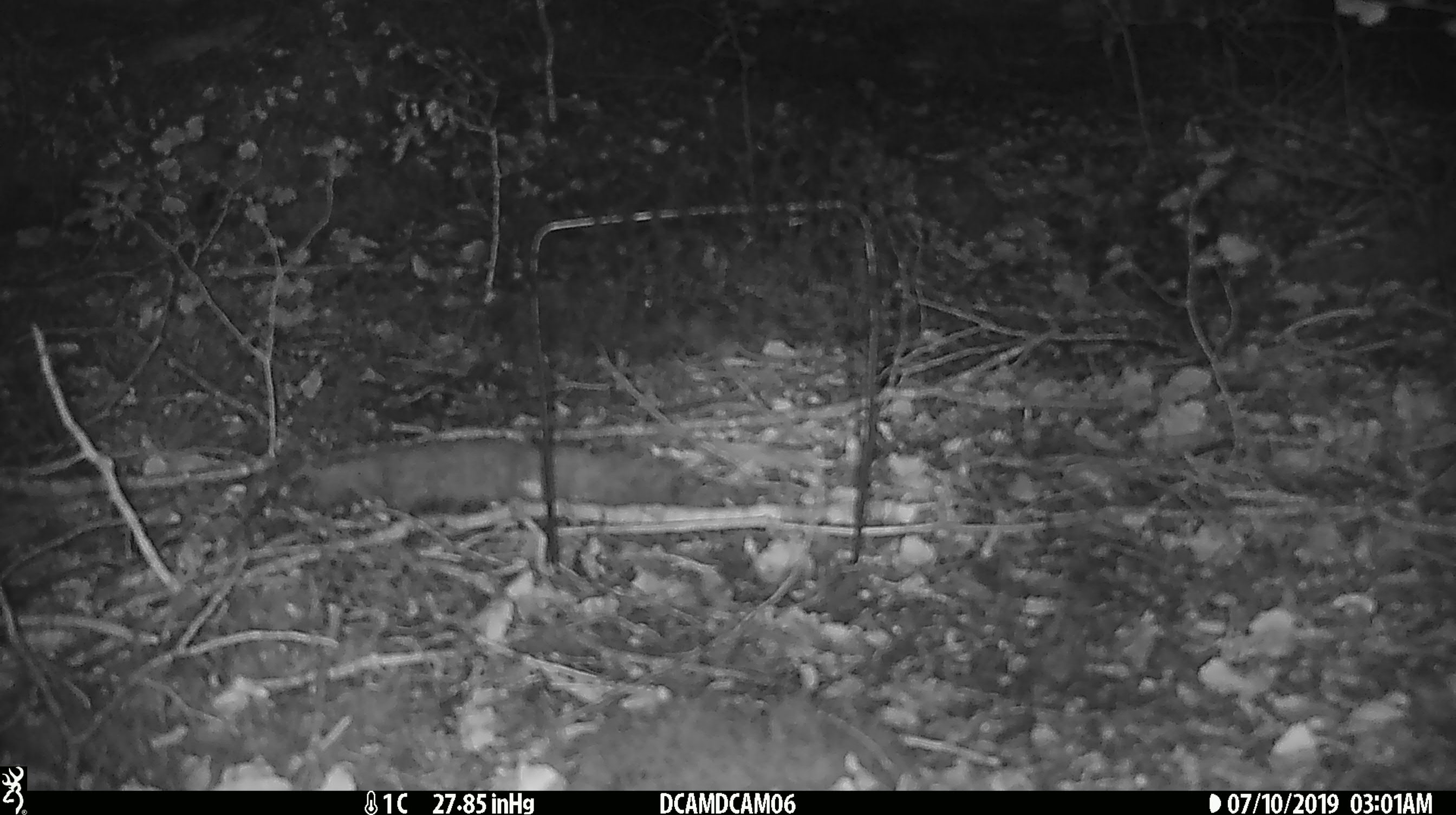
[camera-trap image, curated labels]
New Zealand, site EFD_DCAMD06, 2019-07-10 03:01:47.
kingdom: Animalia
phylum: Chordata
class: Mammalia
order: Rodentia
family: Muridae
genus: Mus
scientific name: Mus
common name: mouse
Mouse (Mus).